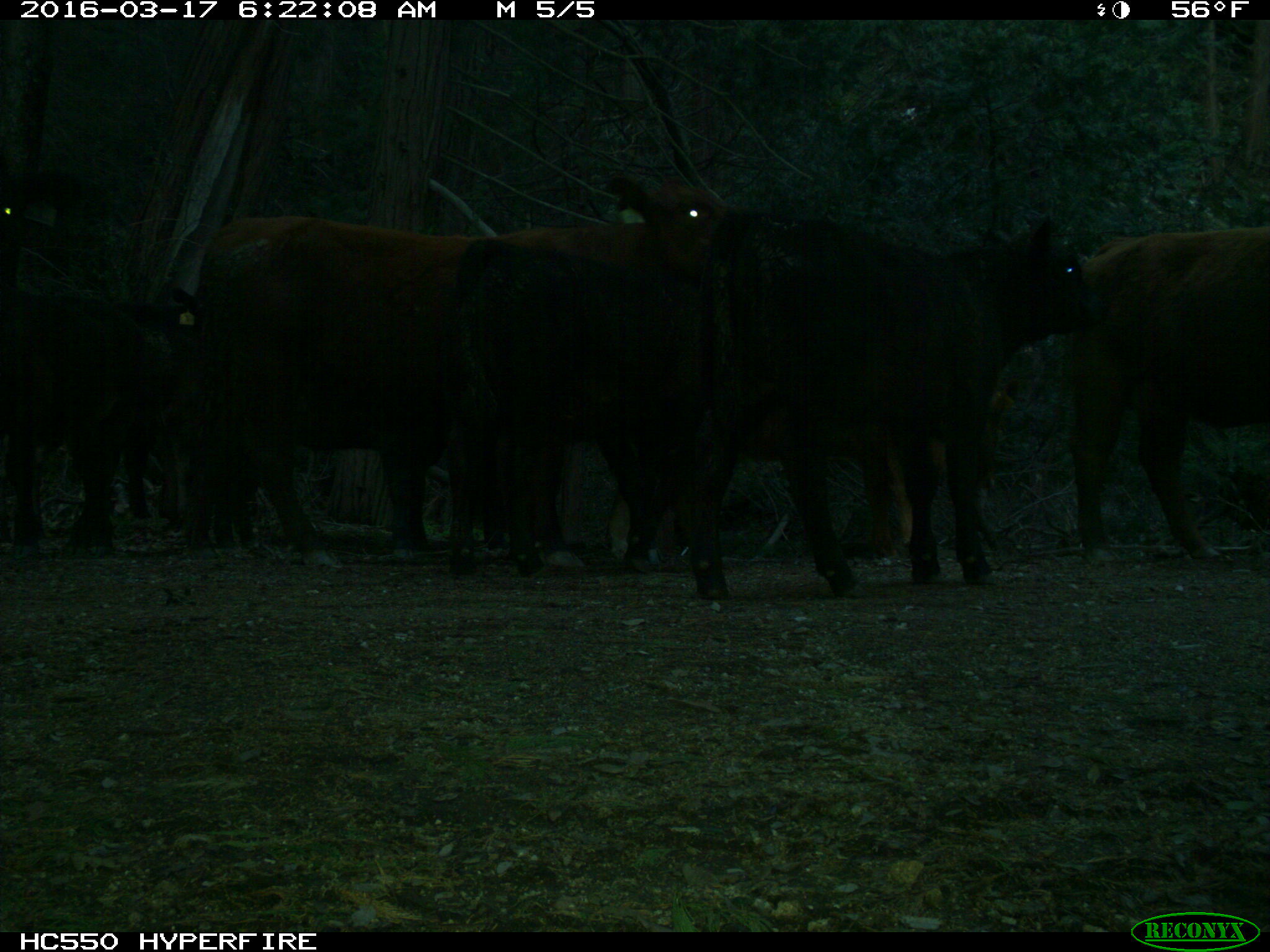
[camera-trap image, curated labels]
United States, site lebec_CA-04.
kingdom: Animalia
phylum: Chordata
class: Mammalia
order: Artiodactyla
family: Bovidae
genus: Bos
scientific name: Bos taurus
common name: domestic cow